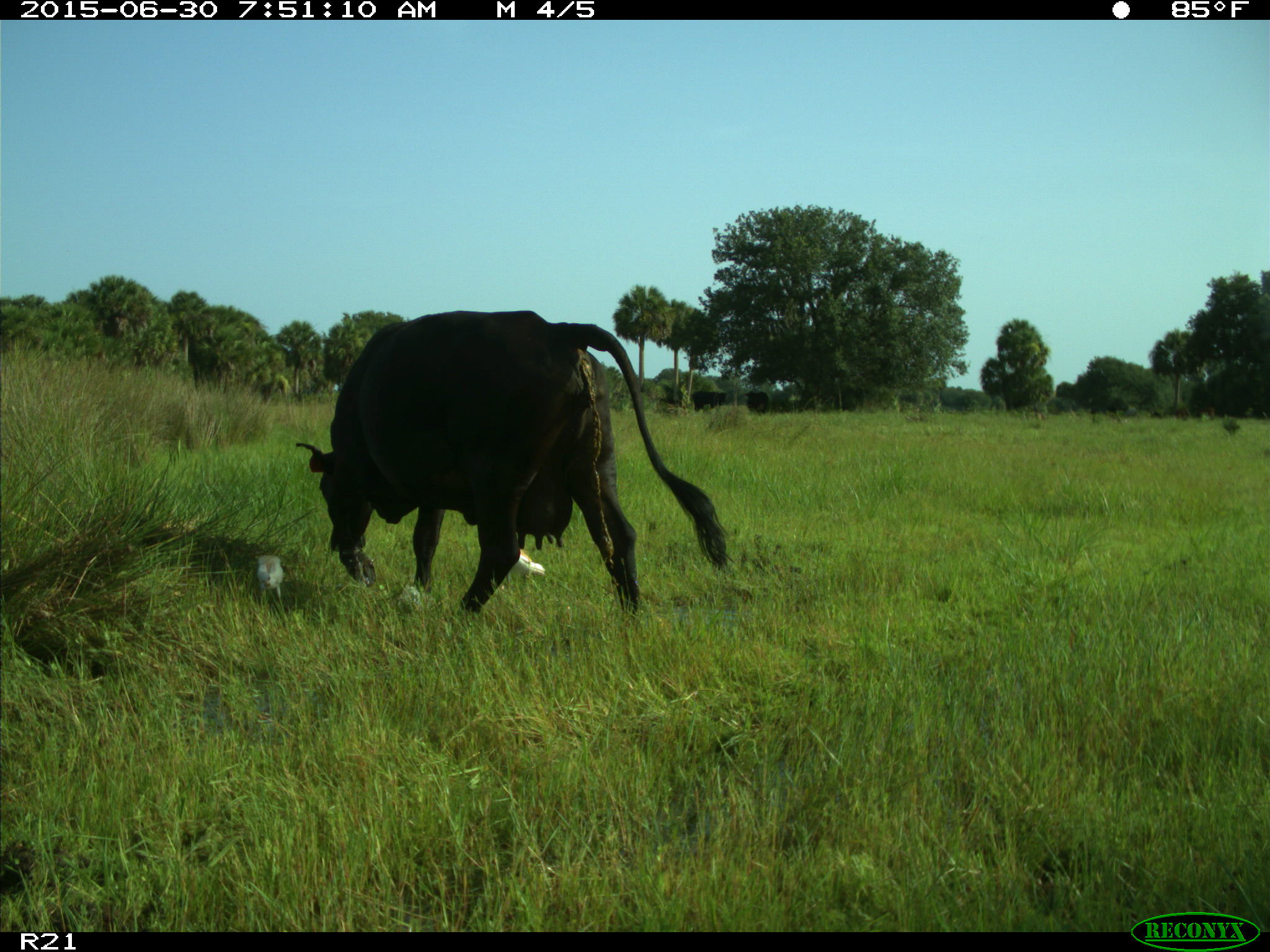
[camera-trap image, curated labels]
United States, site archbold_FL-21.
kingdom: Animalia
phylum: Chordata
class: Mammalia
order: Artiodactyla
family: Bovidae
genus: Bos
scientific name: Bos taurus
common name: domestic cow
Bos taurus (domestic cow).